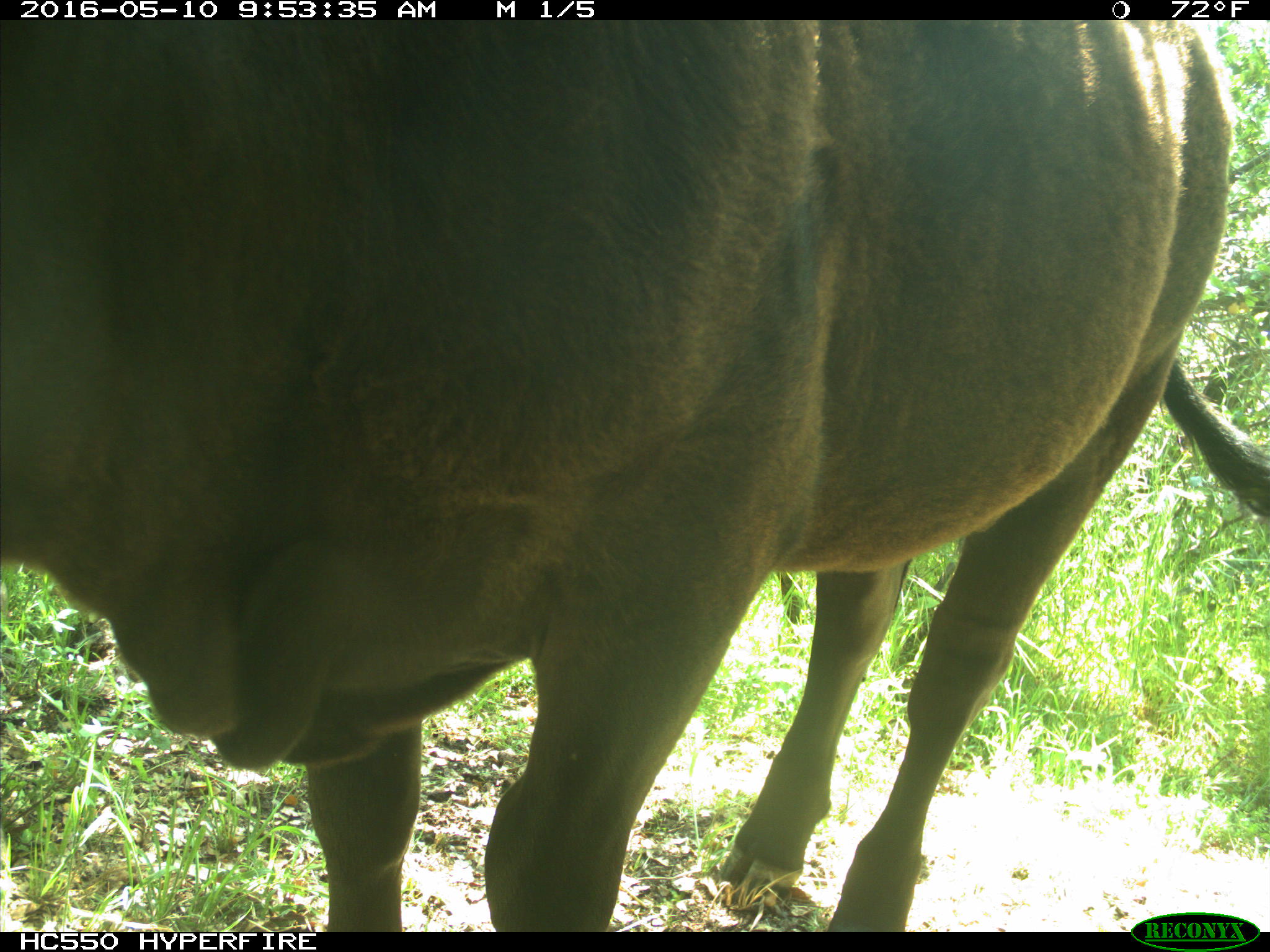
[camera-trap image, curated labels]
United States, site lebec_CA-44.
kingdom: Animalia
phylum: Chordata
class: Mammalia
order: Artiodactyla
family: Bovidae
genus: Bos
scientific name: Bos taurus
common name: domestic cow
Bos taurus (domestic cow).